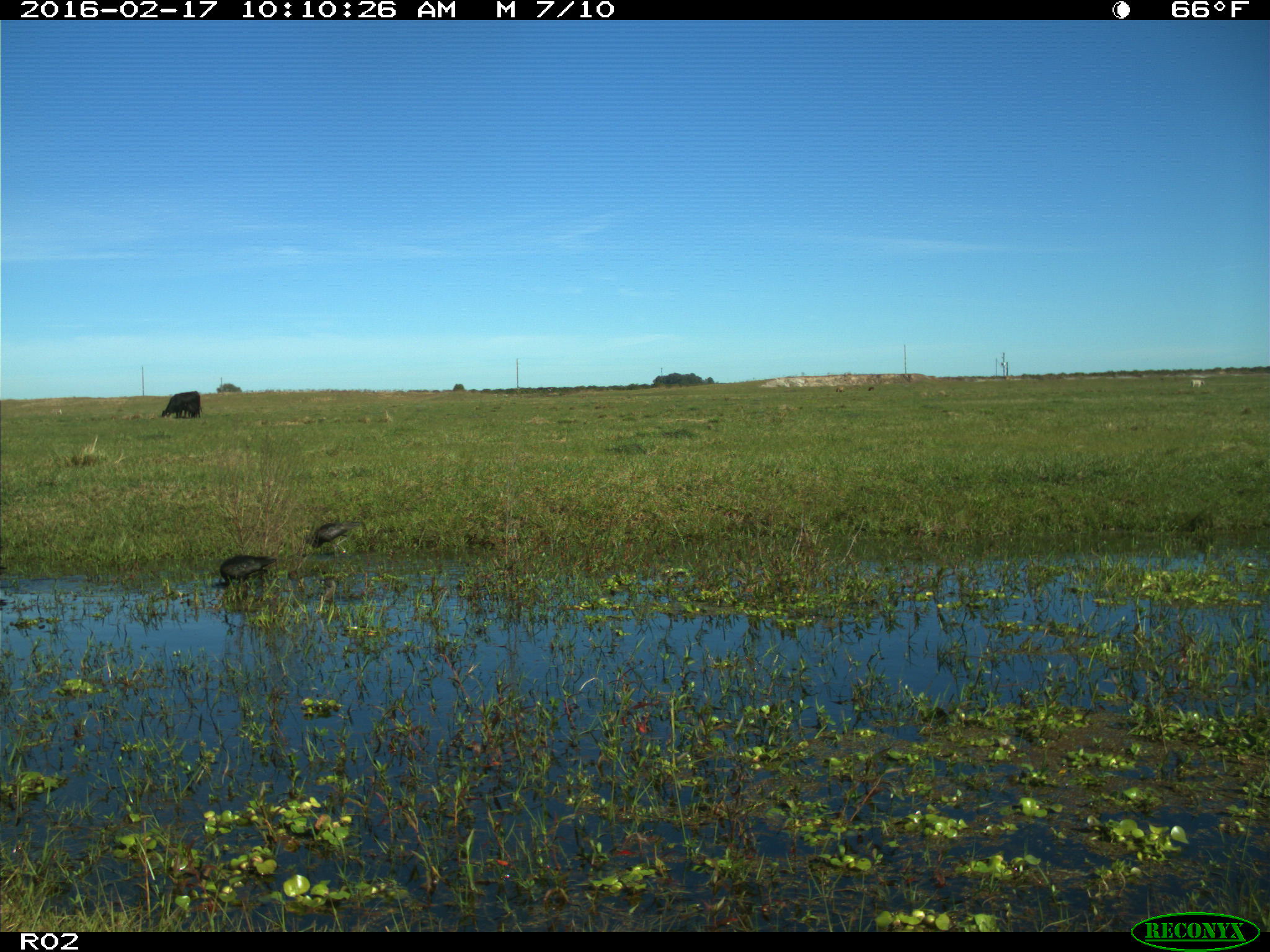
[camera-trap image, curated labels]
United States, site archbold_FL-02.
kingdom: Animalia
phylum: Chordata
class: Aves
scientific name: Aves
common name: birds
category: unidentified bird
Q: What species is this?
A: Unidentified bird (birds) (Aves).